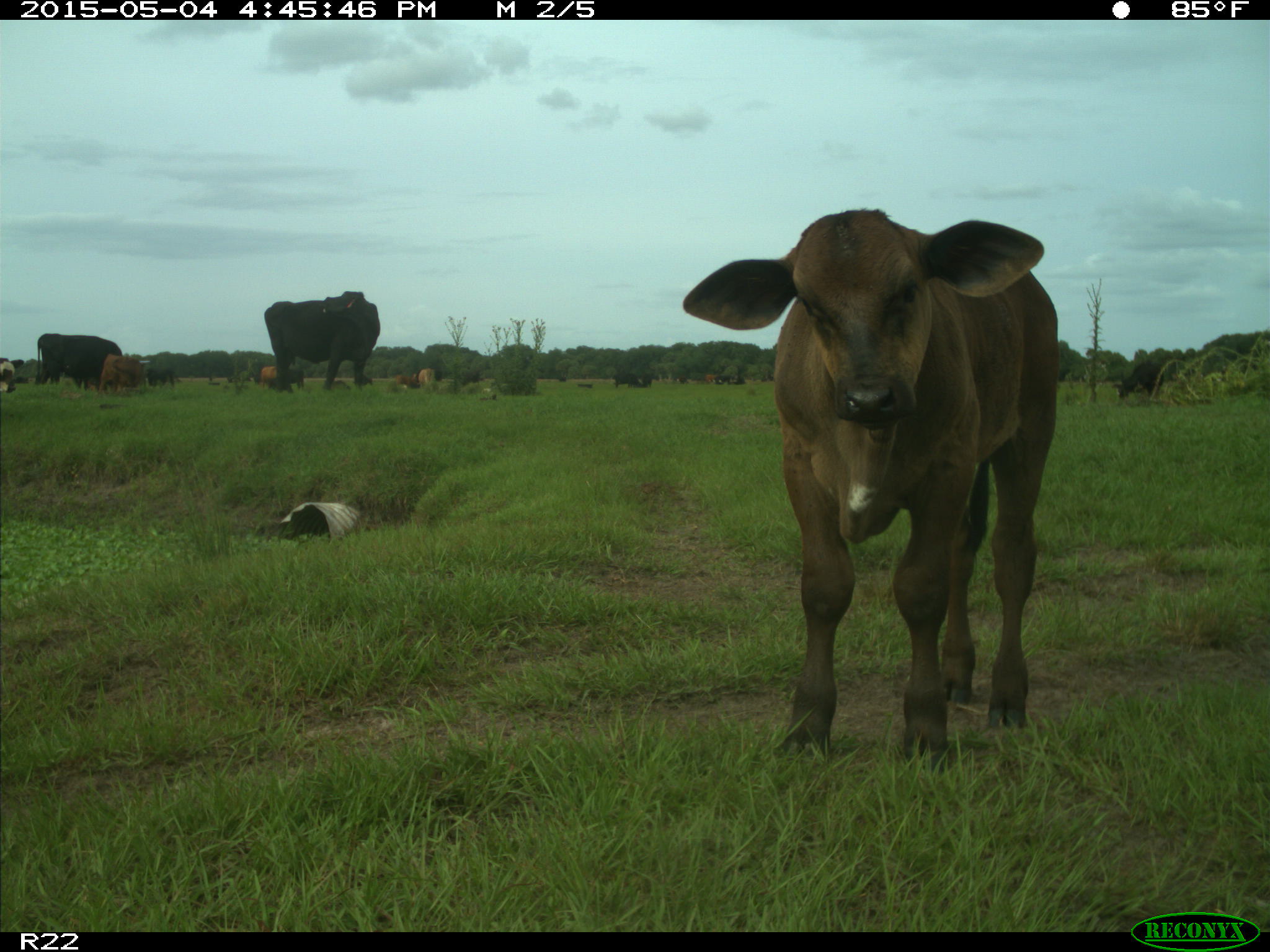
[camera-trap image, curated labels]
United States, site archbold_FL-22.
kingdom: Animalia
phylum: Chordata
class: Mammalia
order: Artiodactyla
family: Bovidae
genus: Bos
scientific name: Bos taurus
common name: domestic cow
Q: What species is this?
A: Bos taurus (domestic cow).